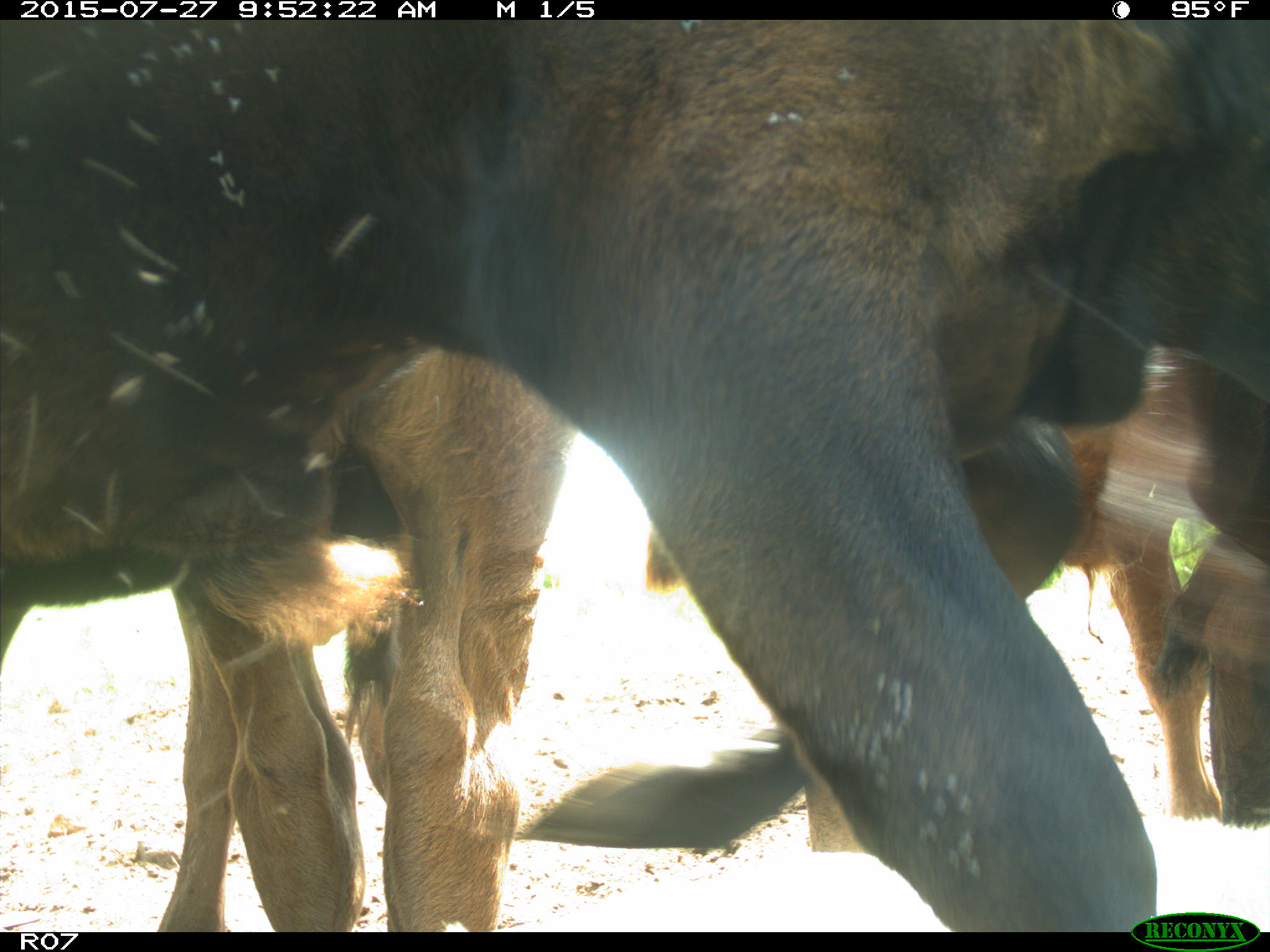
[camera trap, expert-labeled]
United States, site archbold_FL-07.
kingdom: Animalia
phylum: Chordata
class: Mammalia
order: Artiodactyla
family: Bovidae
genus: Bos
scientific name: Bos taurus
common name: domestic cow